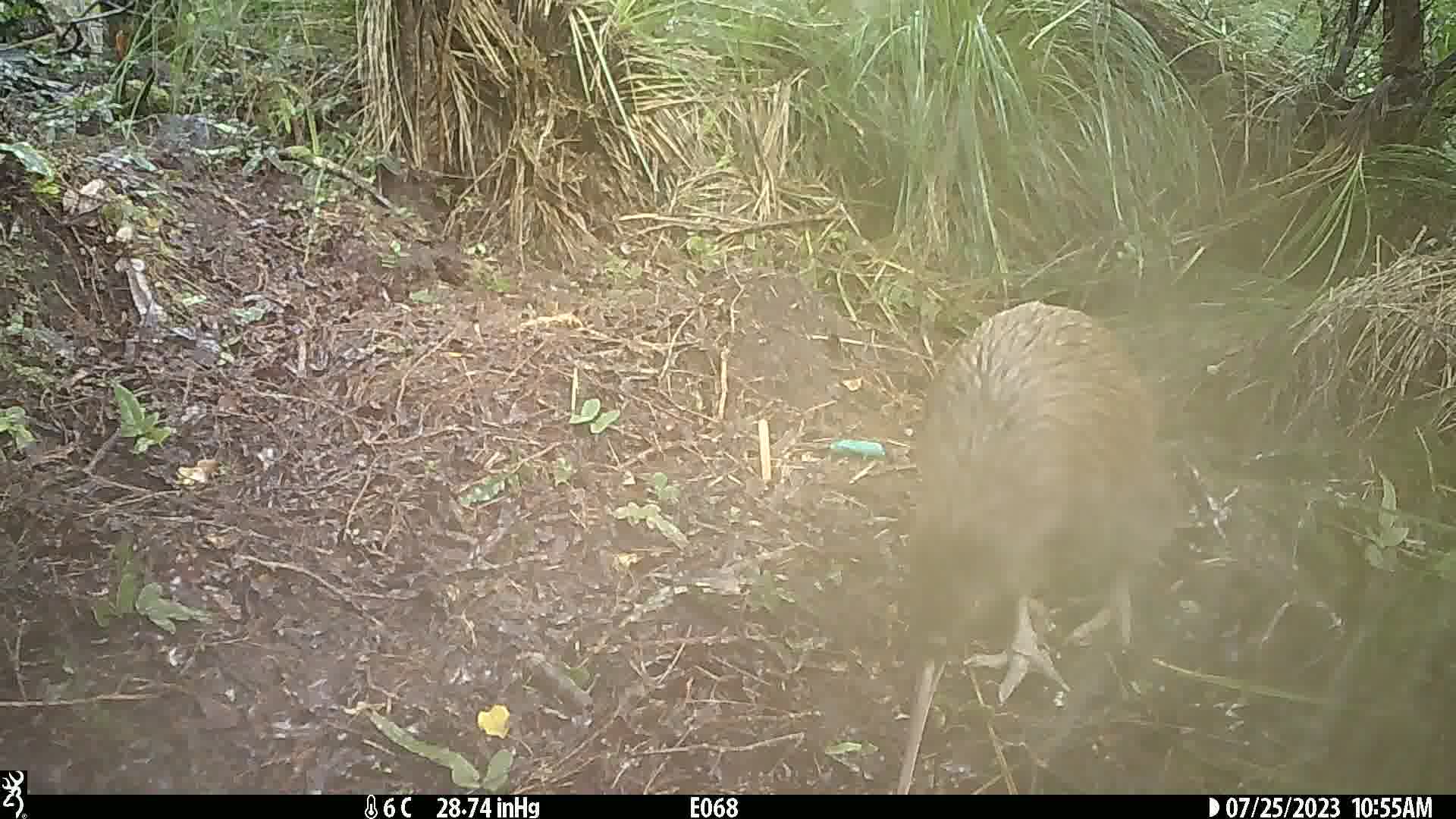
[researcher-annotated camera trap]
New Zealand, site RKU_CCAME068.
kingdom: Animalia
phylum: Chordata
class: Aves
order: Apterygiformes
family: Apterygidae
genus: Apteryx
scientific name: Apteryx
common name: kiwi